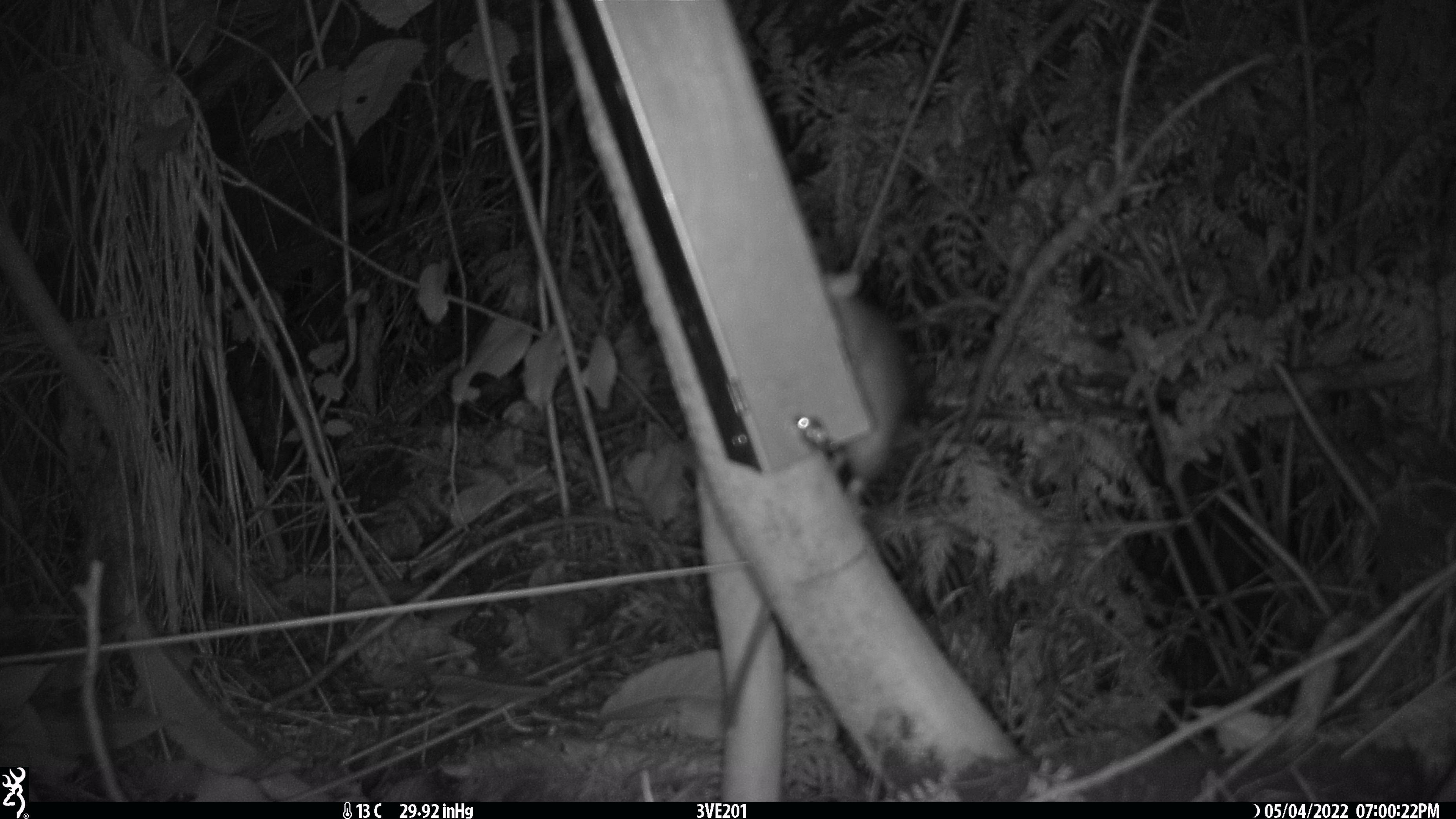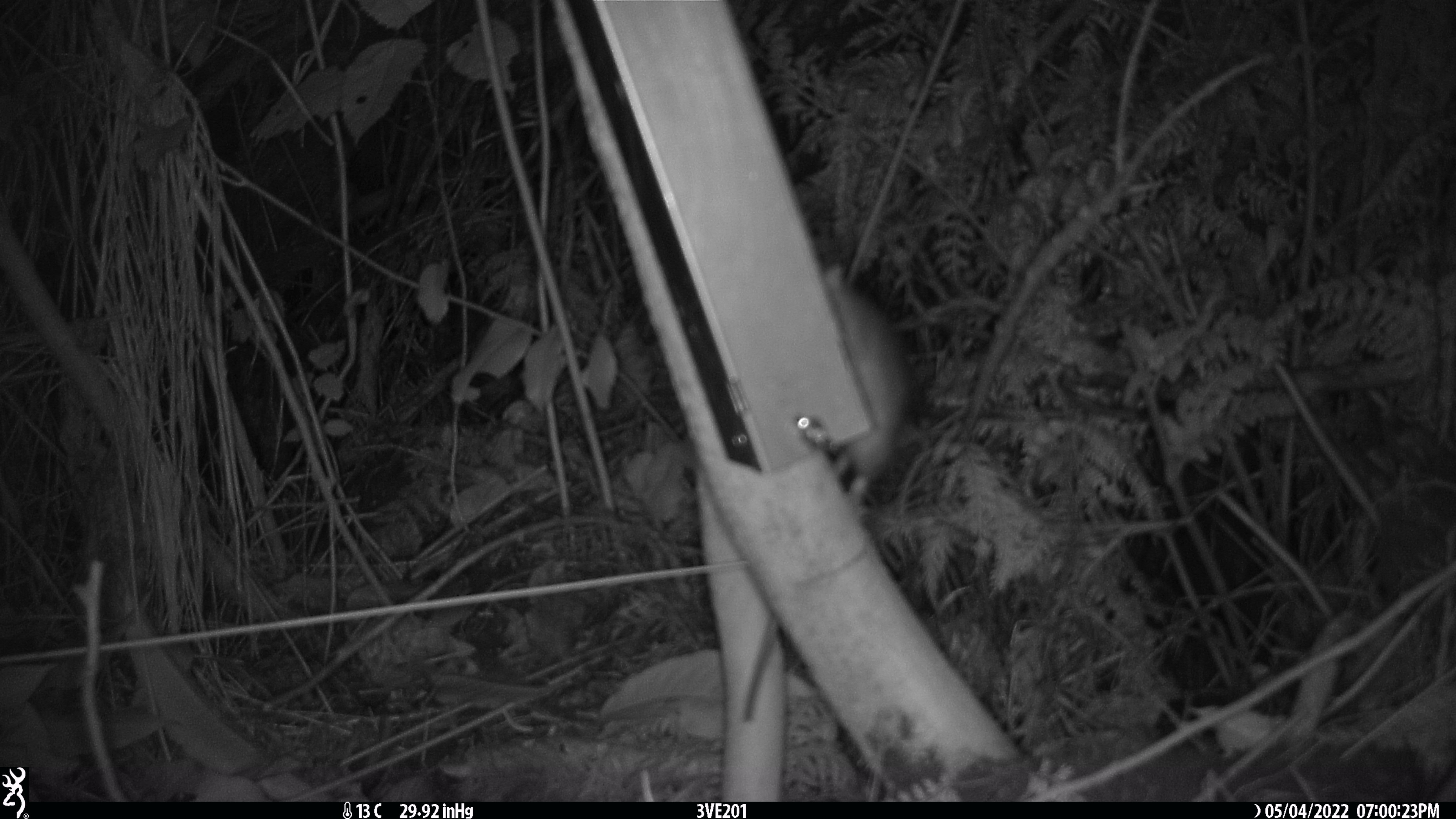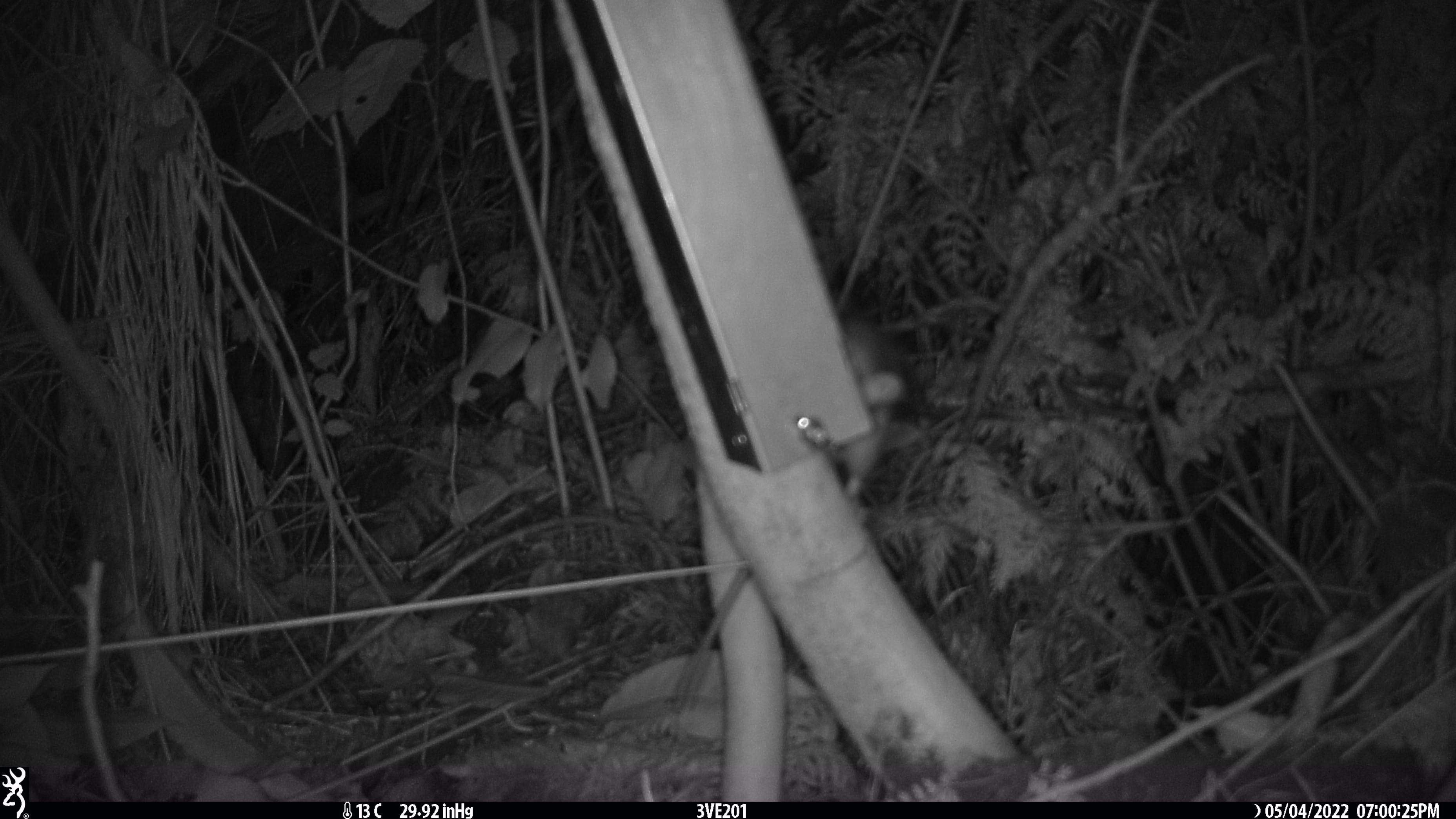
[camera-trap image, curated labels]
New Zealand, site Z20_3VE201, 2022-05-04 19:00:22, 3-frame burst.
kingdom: Animalia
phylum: Chordata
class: Mammalia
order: Rodentia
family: Muridae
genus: Rattus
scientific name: Rattus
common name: rat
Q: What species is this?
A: Rat (Rattus).